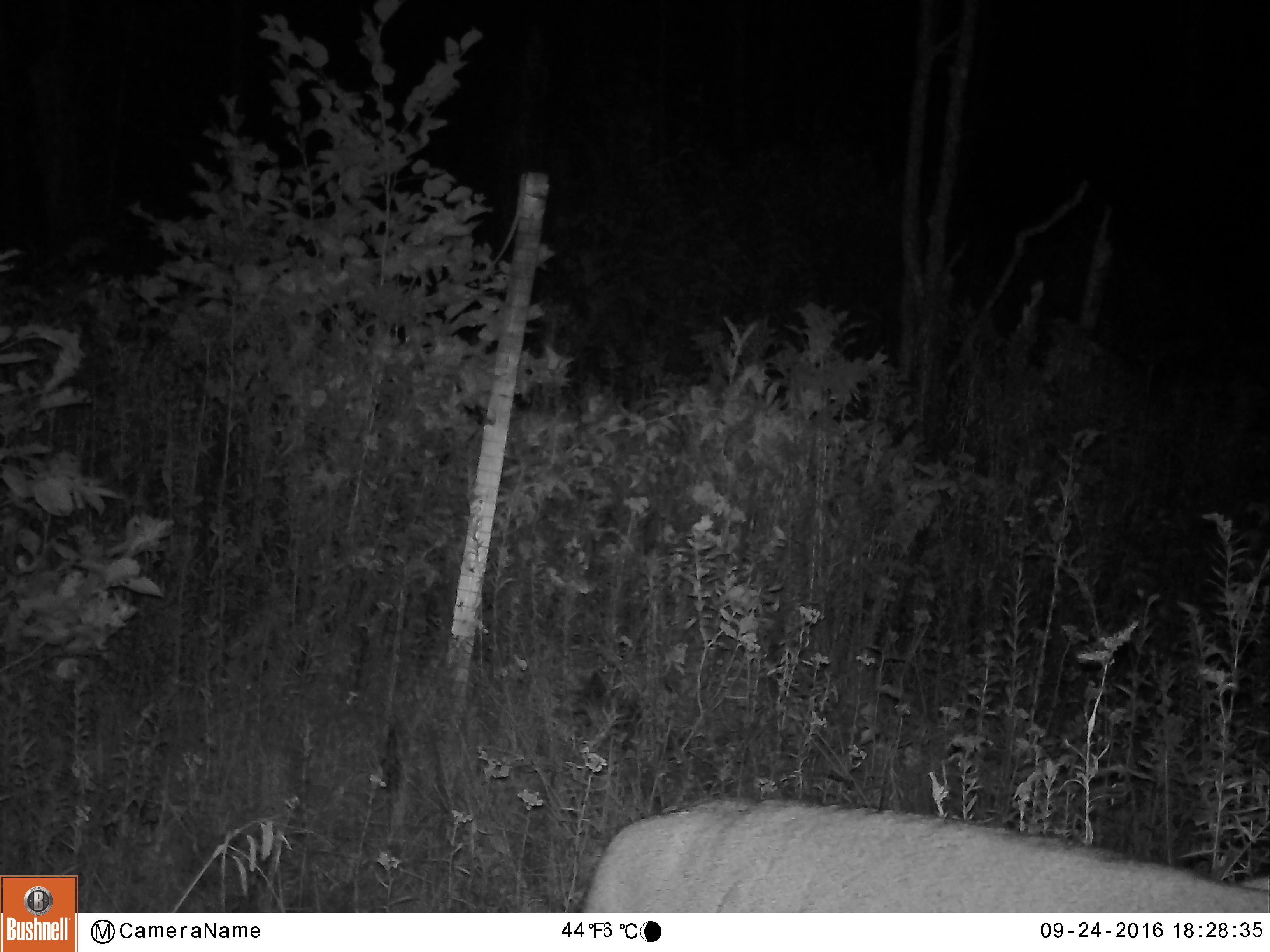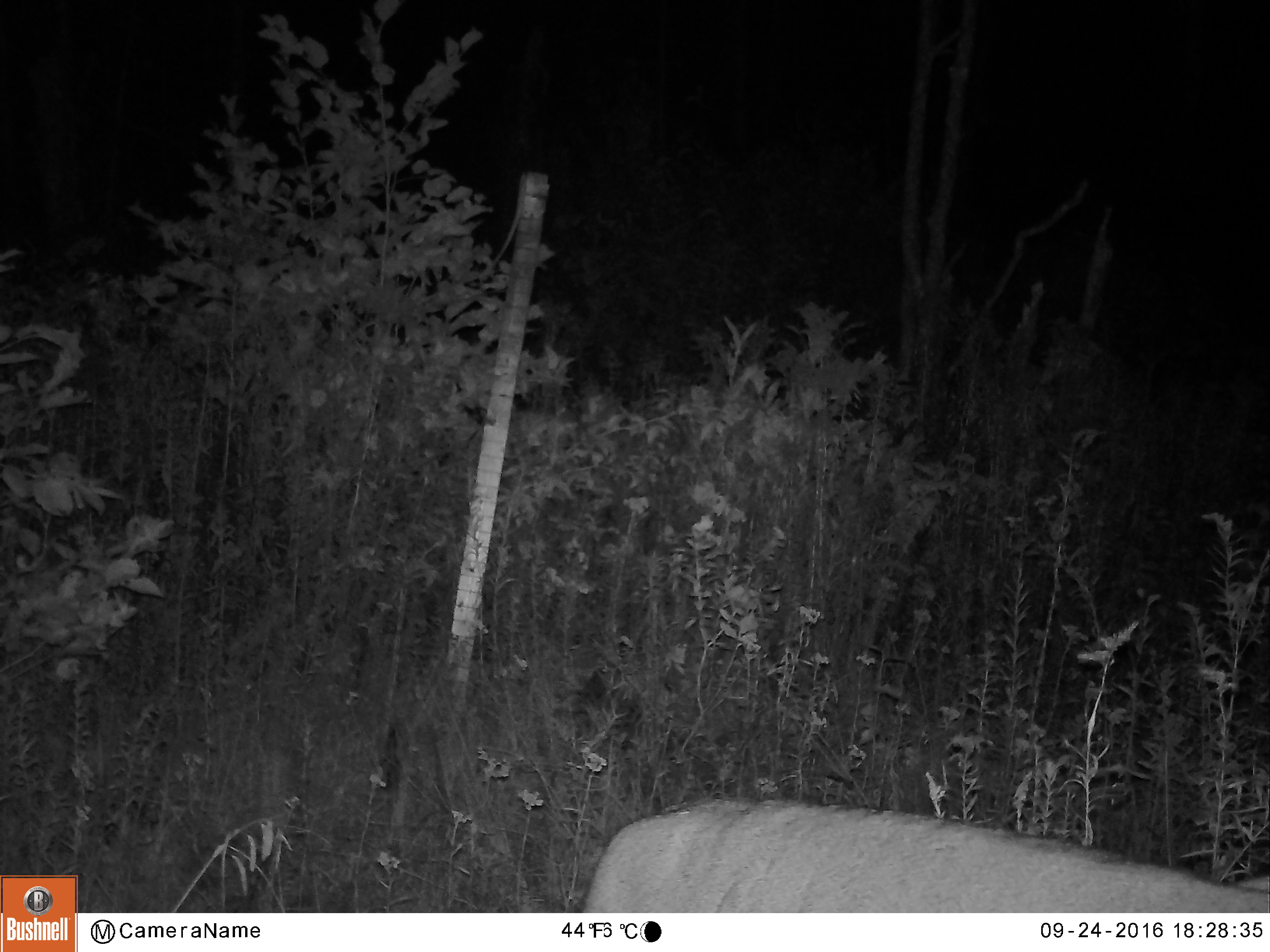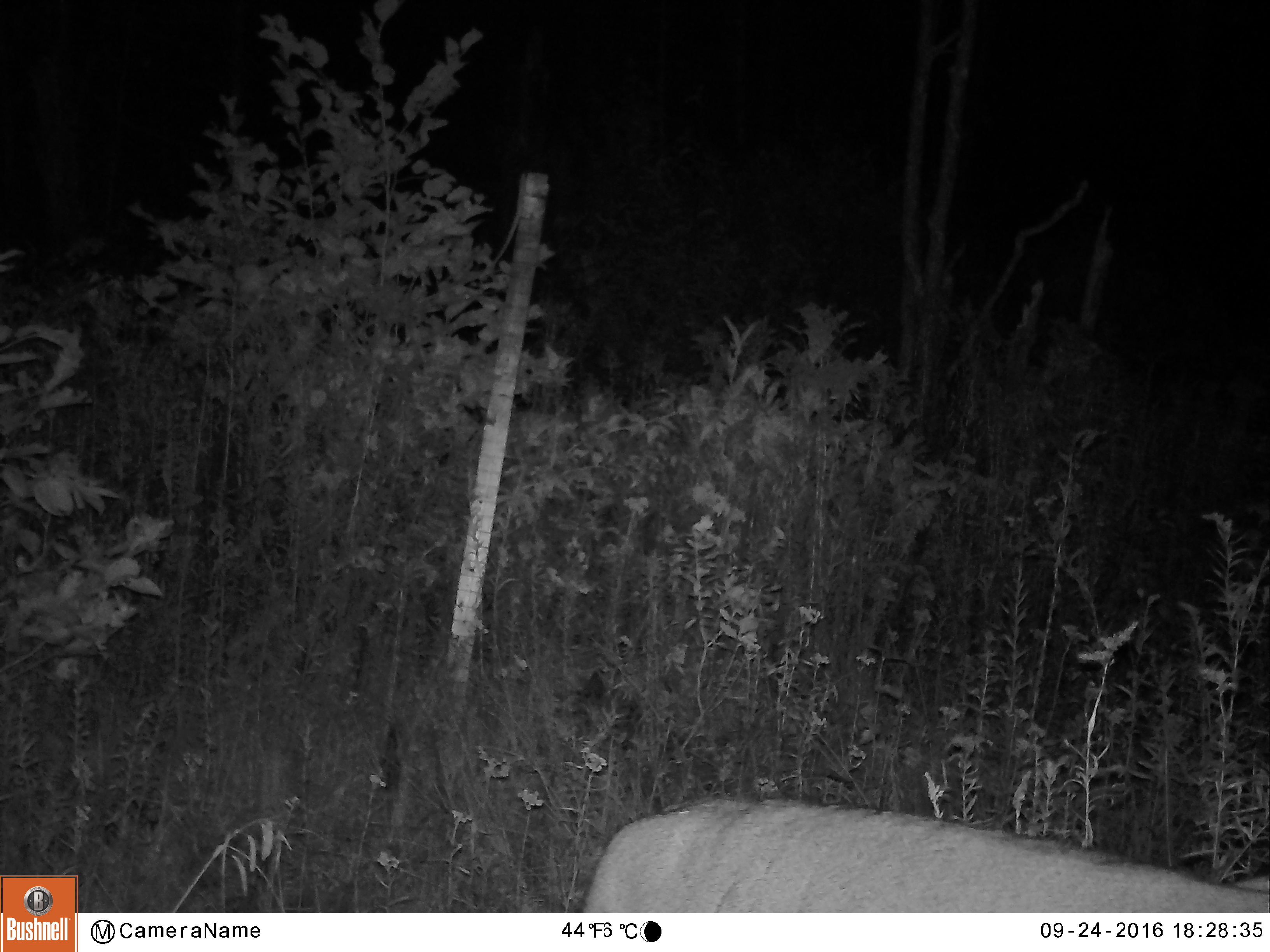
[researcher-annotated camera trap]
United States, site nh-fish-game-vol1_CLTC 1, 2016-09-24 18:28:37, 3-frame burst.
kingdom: Animalia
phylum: Chordata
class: Mammalia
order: Artiodactyla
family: Cervidae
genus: Odocoileus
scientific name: Odocoileus virginianus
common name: white-tailed deer